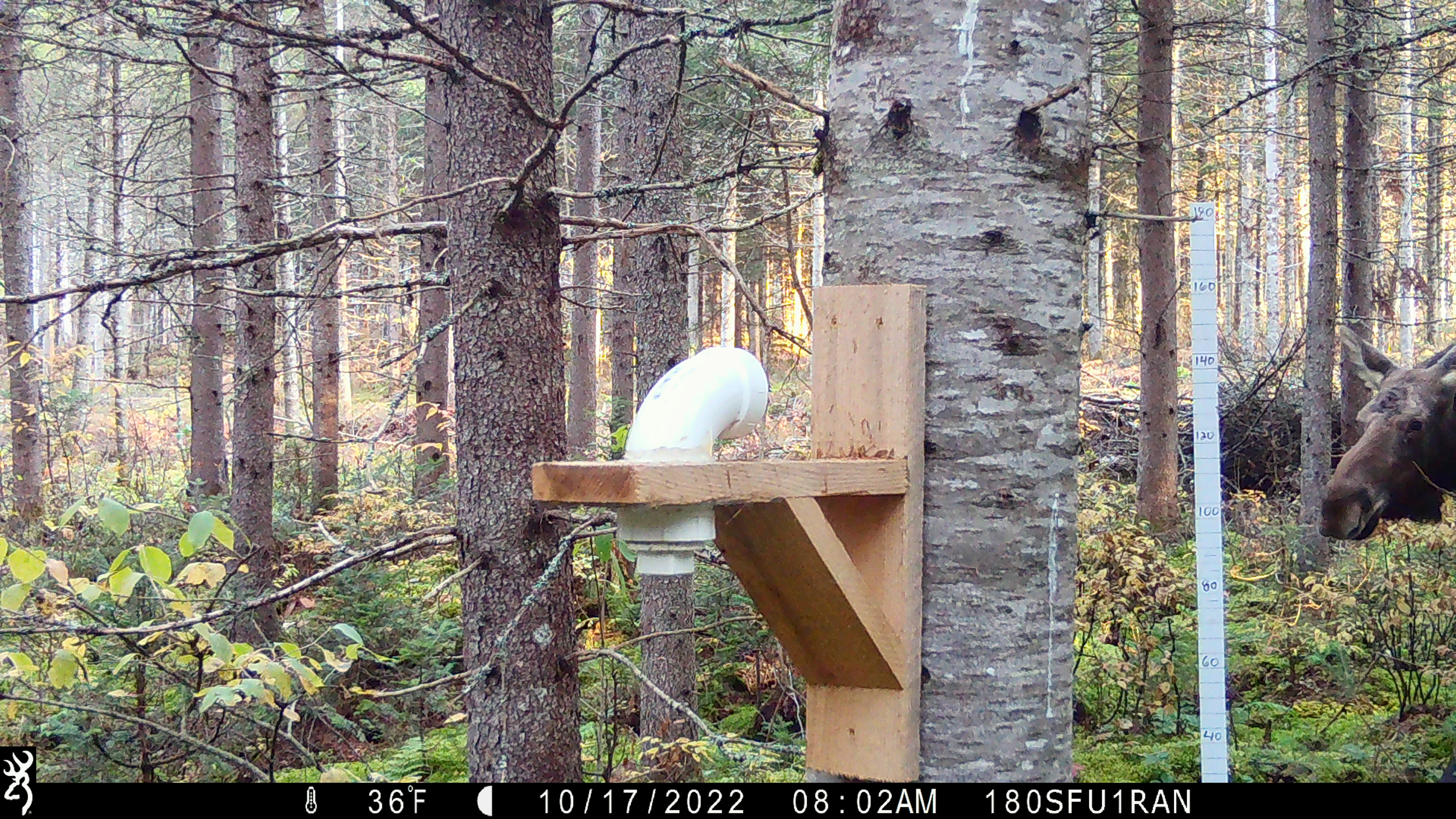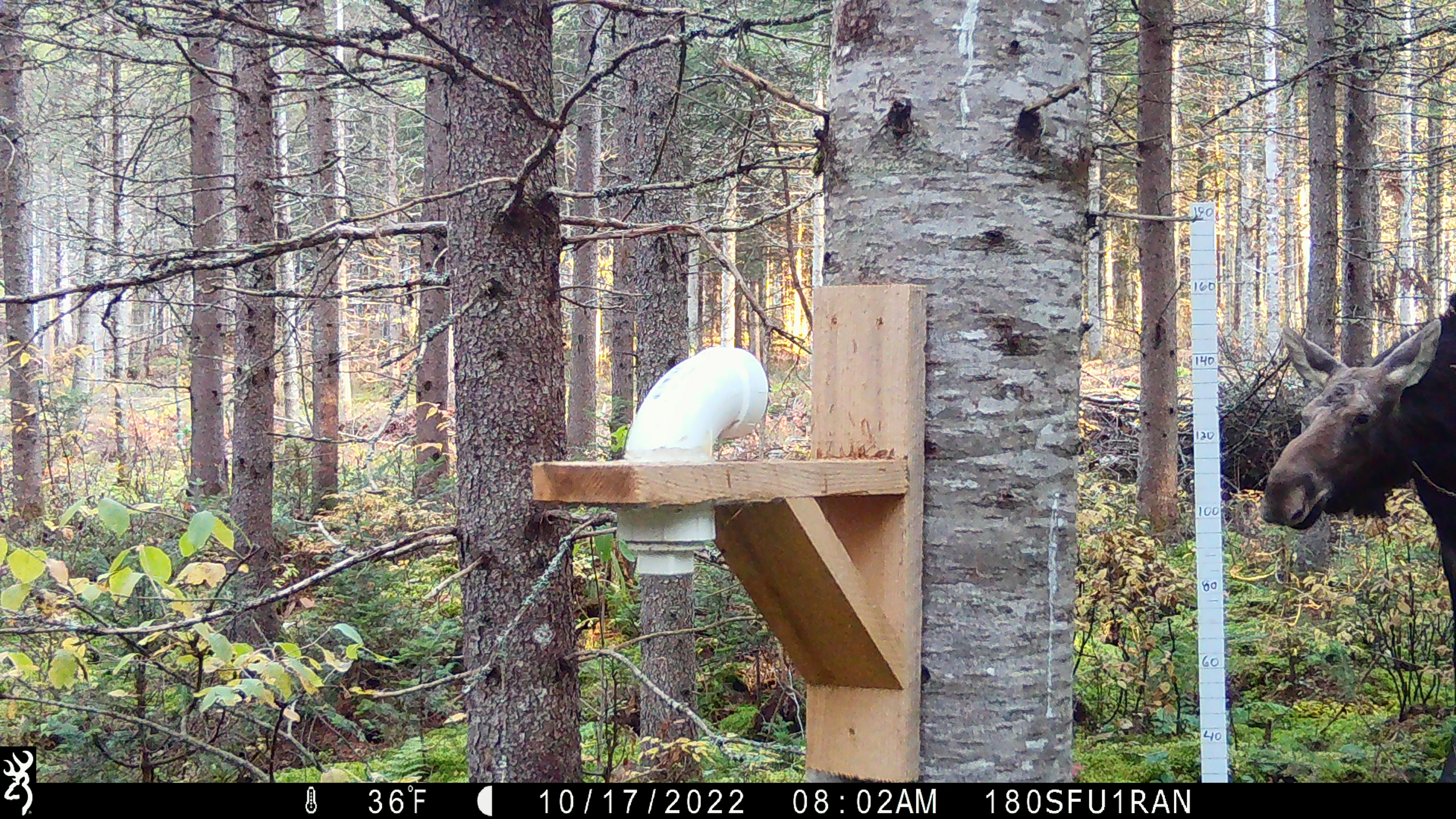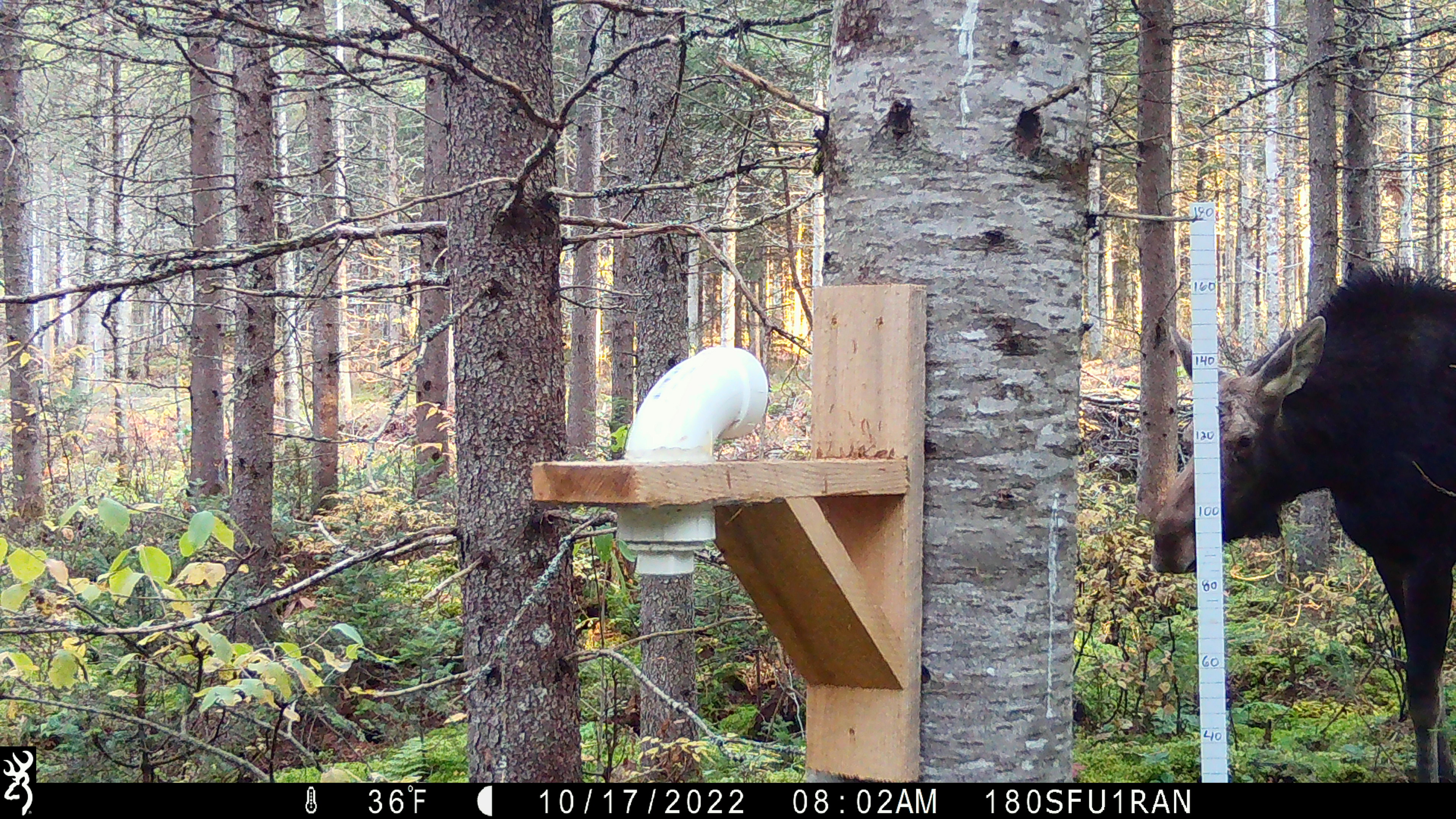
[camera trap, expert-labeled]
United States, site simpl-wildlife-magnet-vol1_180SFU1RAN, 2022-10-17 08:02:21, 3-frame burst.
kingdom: Animalia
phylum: Chordata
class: Mammalia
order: Artiodactyla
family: Cervidae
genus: Alces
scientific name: Alces alces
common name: moose